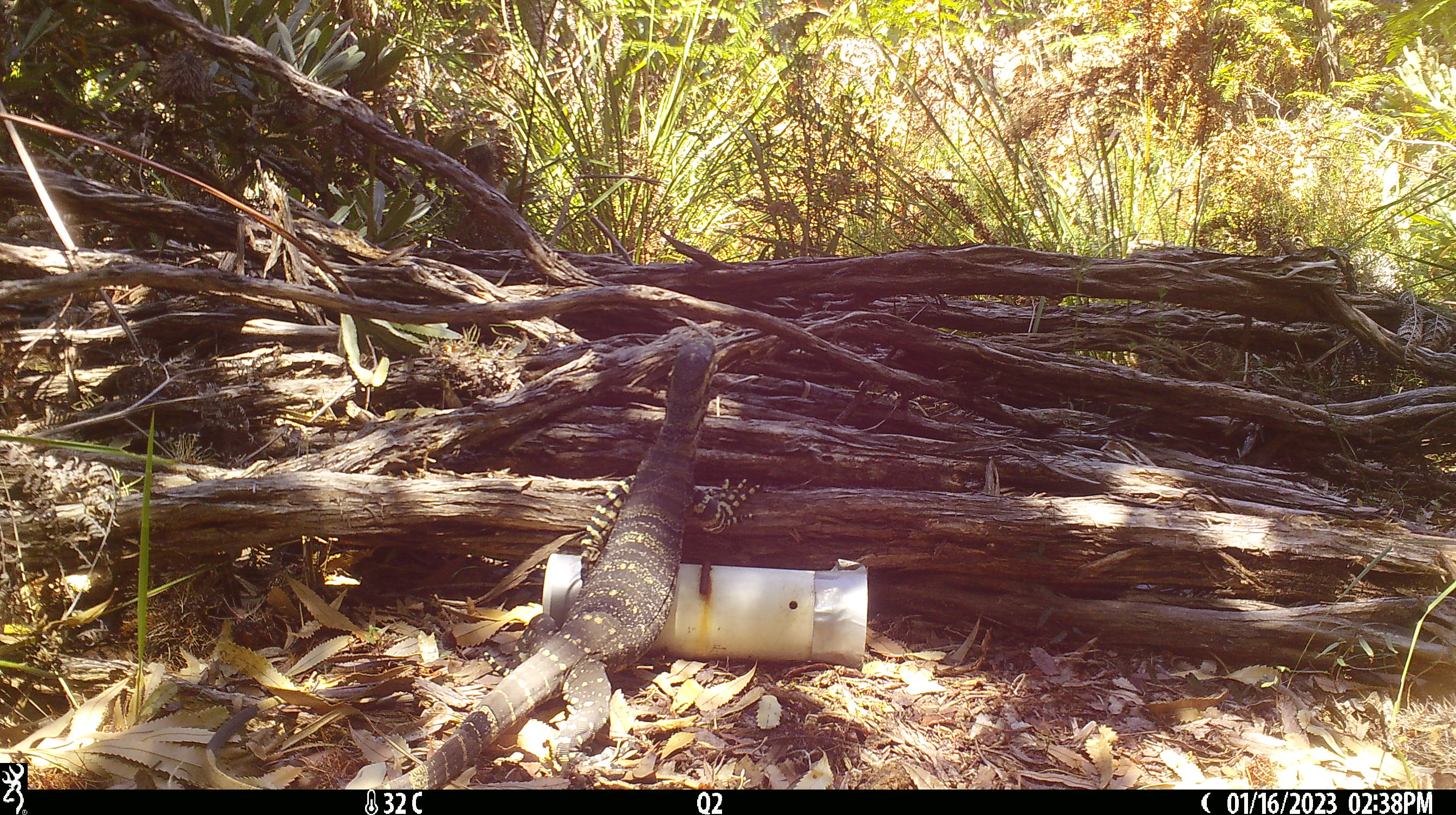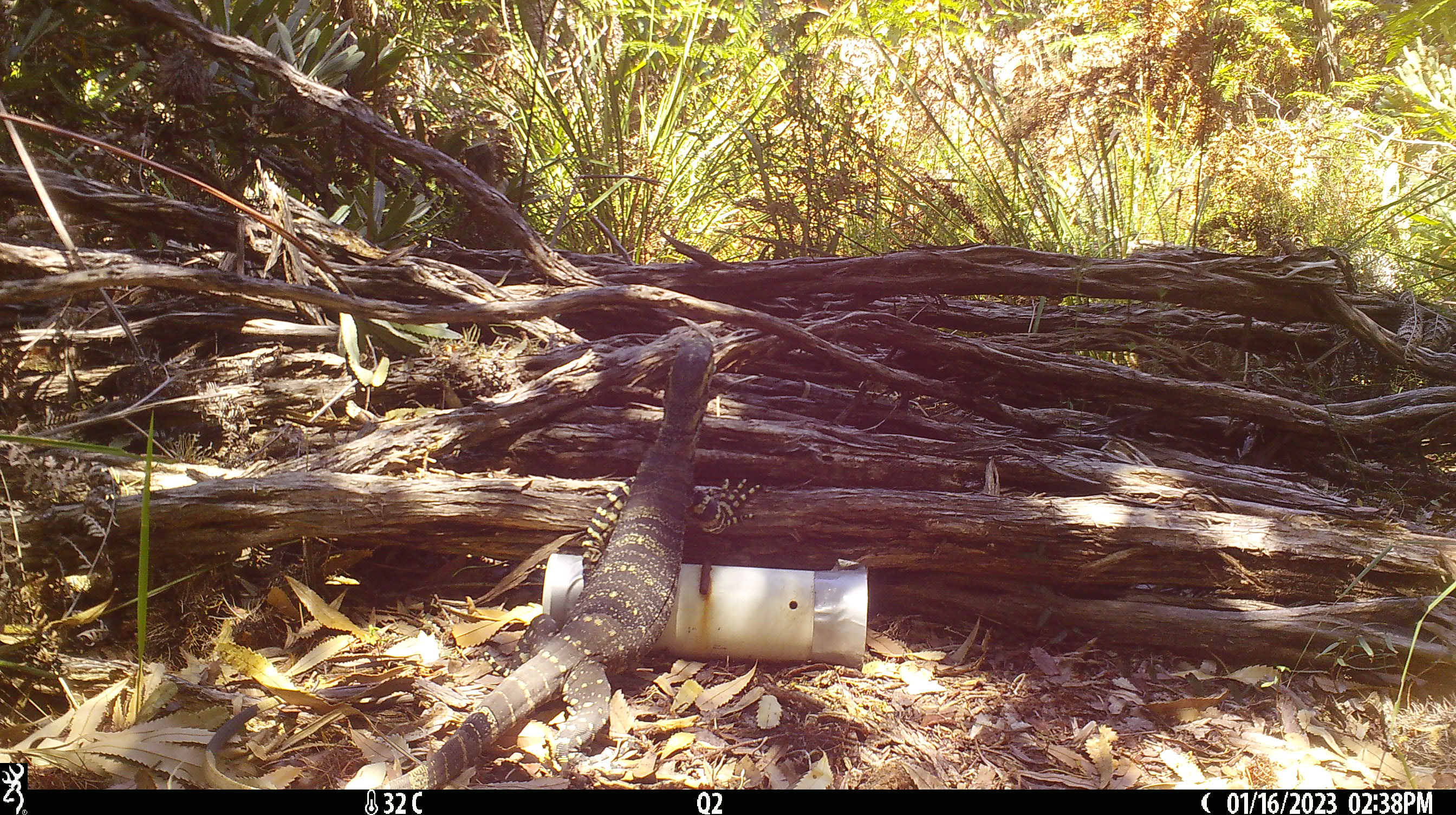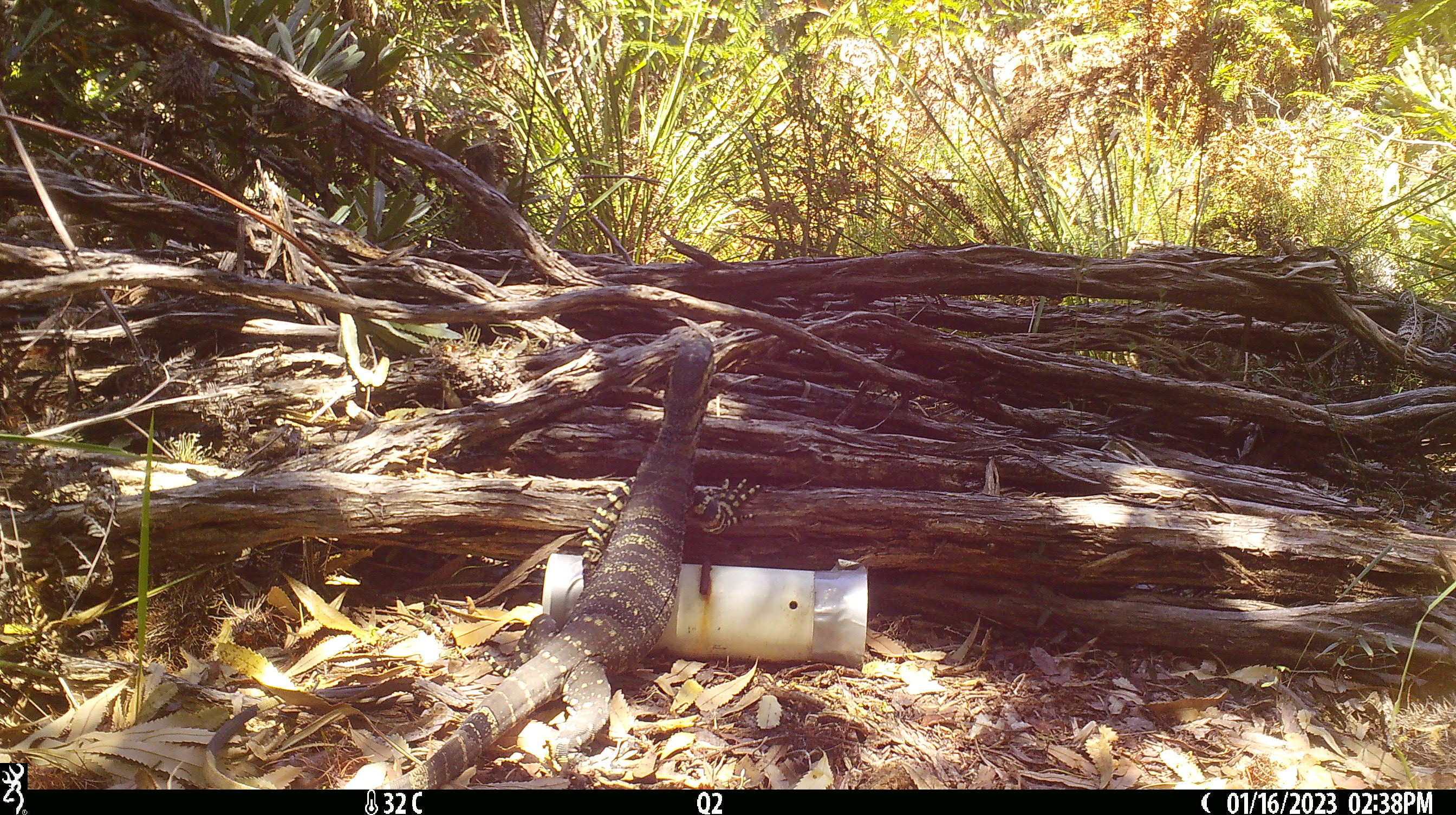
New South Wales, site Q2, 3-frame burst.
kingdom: Animalia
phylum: Chordata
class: Reptilia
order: Squamata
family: Varanidae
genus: Varanus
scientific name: Varanus varius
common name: lace monitor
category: goanna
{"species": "goanna (lace monitor) (Varanus varius)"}